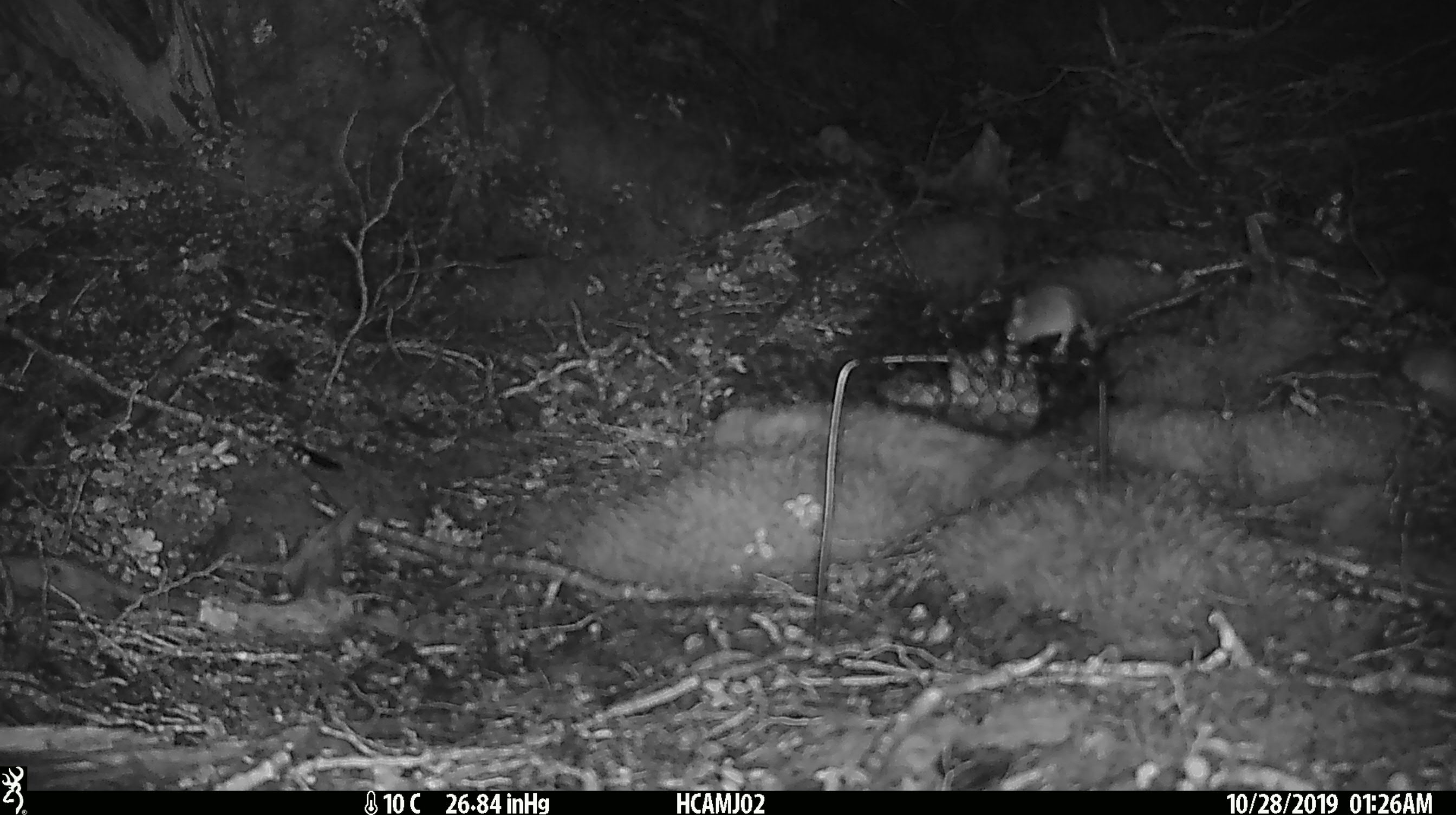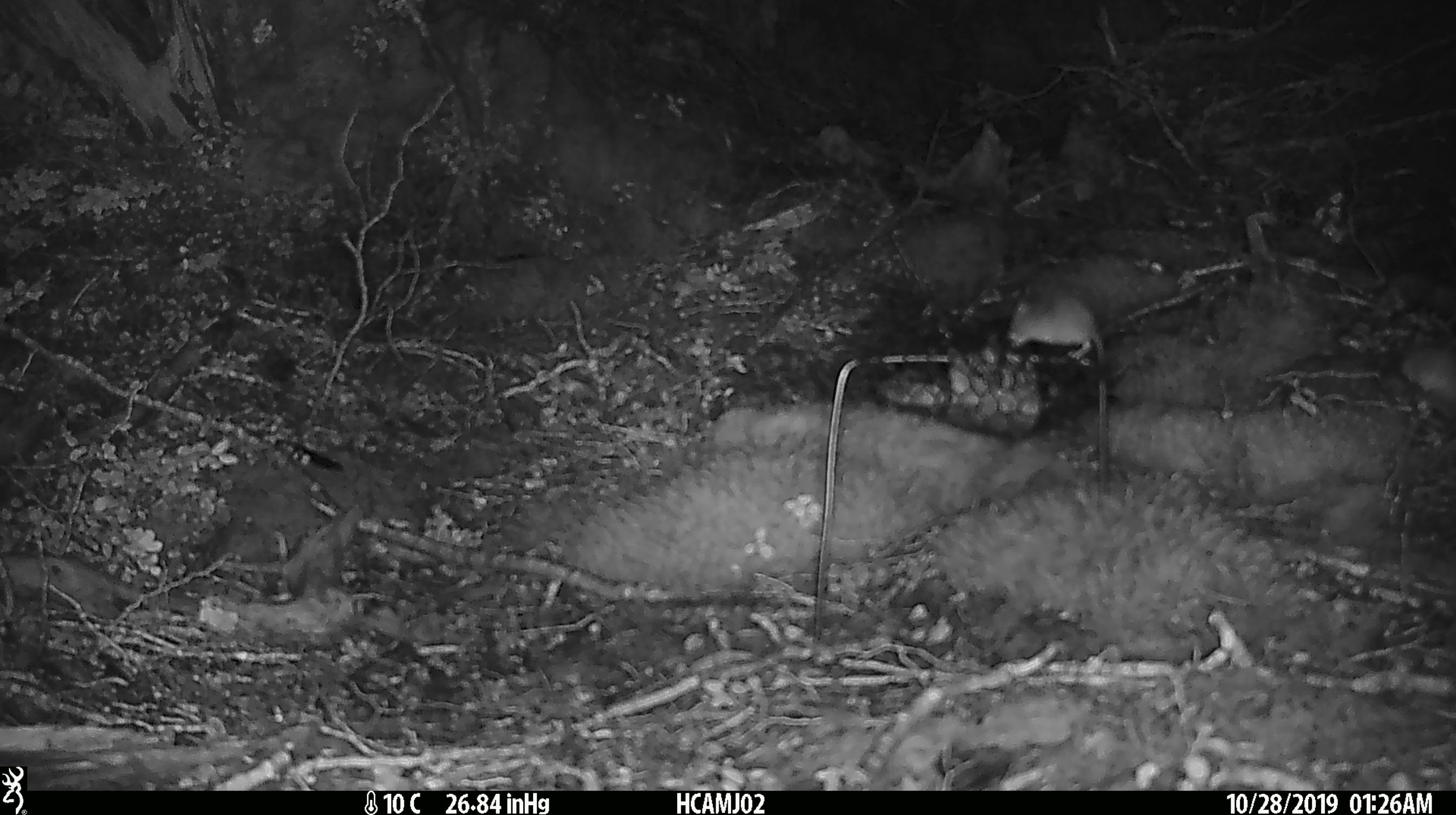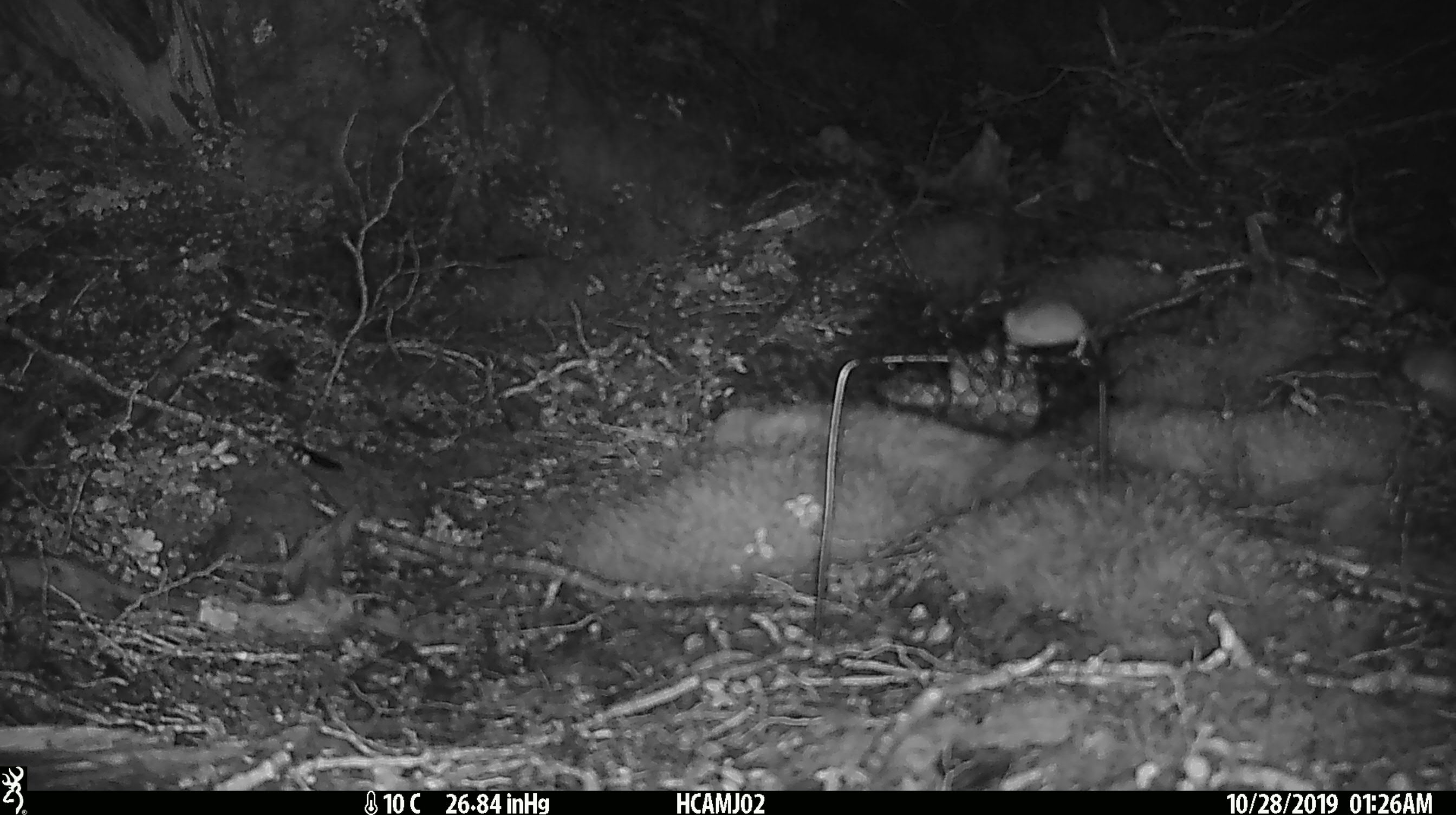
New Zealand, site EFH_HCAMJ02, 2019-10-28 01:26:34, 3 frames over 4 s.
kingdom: Animalia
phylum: Chordata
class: Mammalia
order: Rodentia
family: Muridae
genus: Mus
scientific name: Mus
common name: mouse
Mouse (Mus).